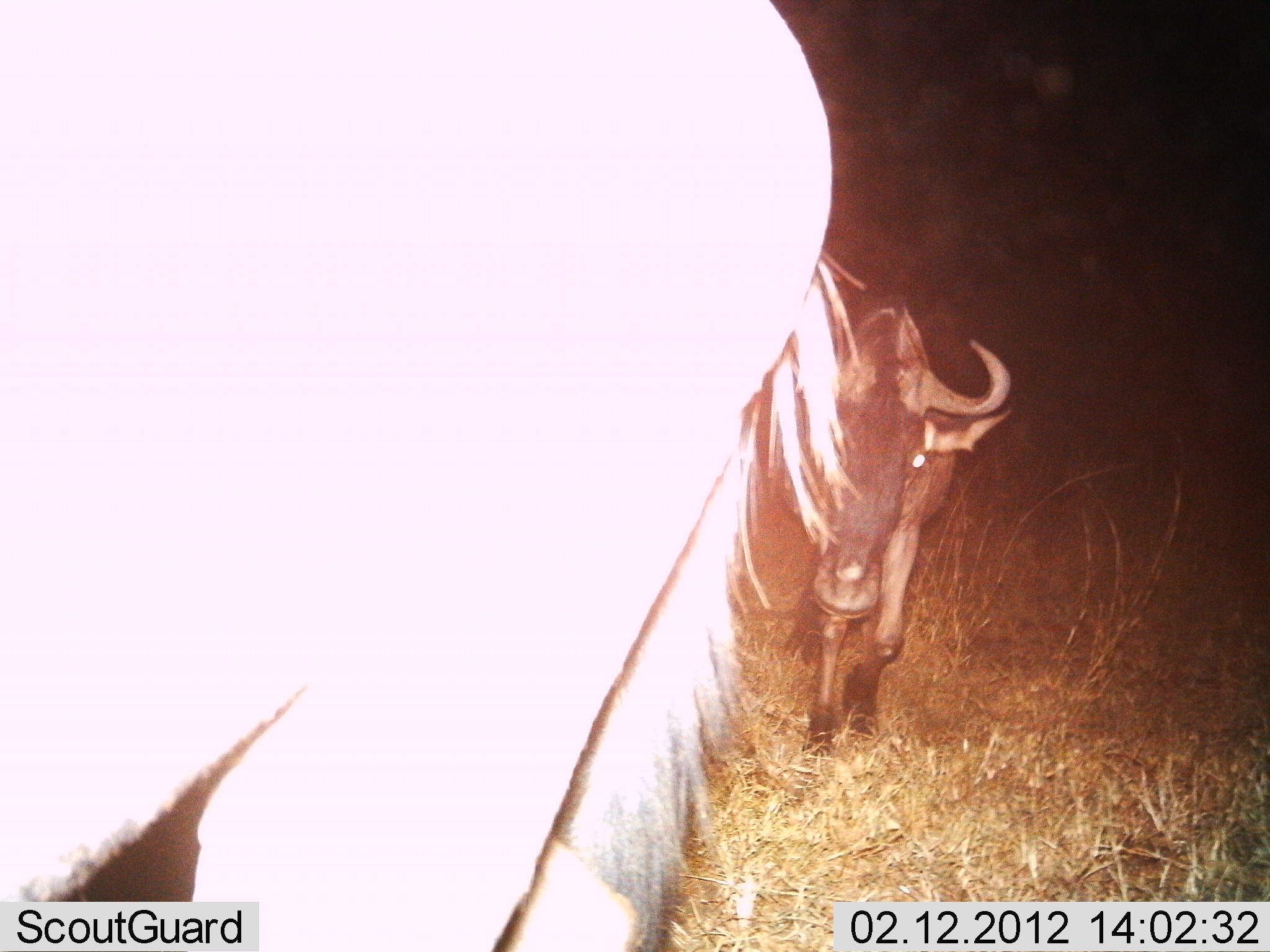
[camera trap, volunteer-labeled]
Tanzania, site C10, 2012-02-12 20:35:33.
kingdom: Animalia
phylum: Chordata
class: Mammalia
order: Artiodactyla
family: Bovidae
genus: Connochaetes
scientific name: Connochaetes taurinus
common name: blue wildebeest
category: wildebeest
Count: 2.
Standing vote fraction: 16%.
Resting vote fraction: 0%.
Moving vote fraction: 81%.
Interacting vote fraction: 3%.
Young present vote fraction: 9%.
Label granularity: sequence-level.